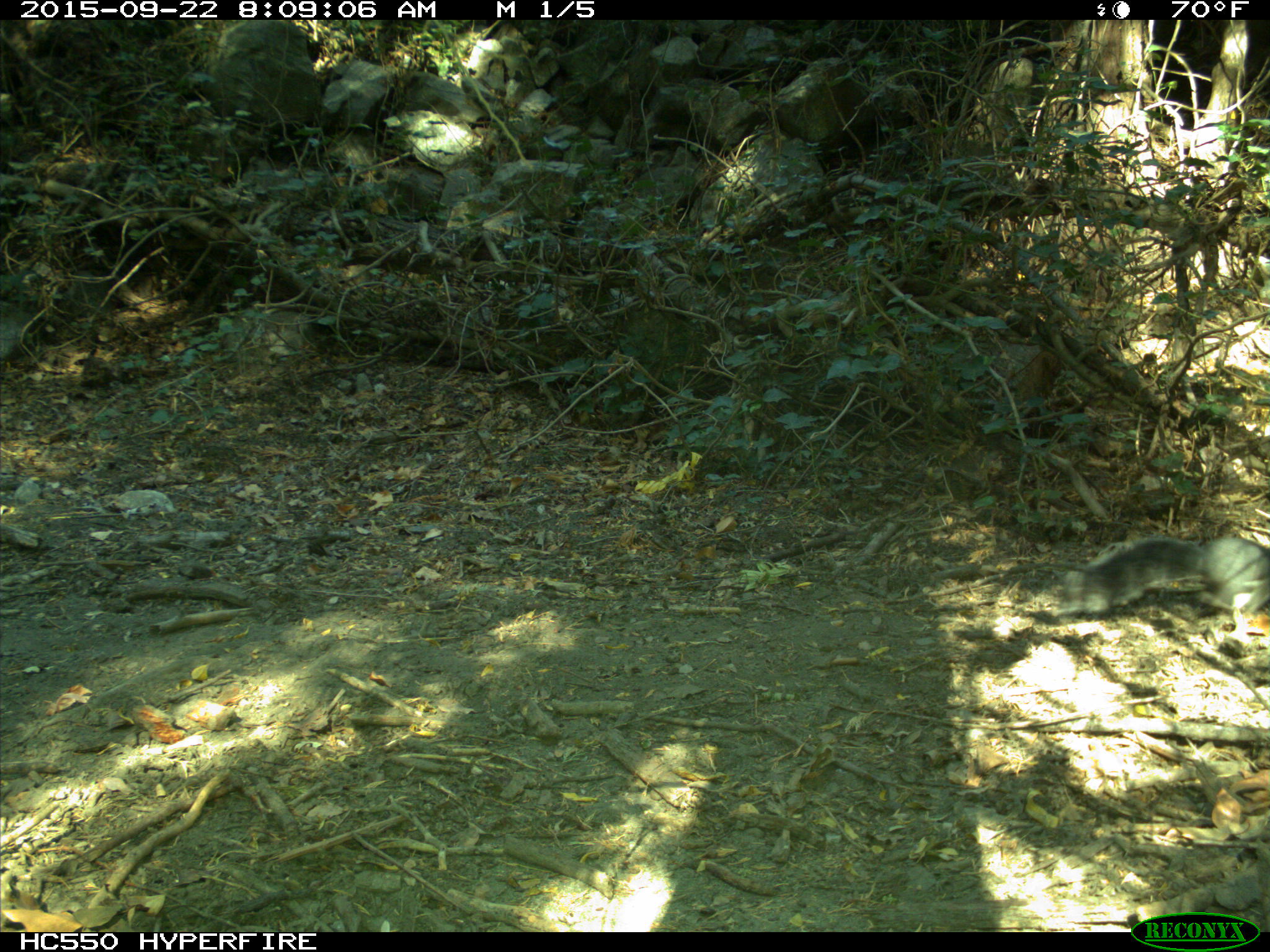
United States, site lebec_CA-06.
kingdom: Animalia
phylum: Chordata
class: Mammalia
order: Rodentia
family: Sciuridae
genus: Sciurus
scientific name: Sciurus carolinensis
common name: eastern gray squirrel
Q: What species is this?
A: Sciurus carolinensis (eastern gray squirrel).